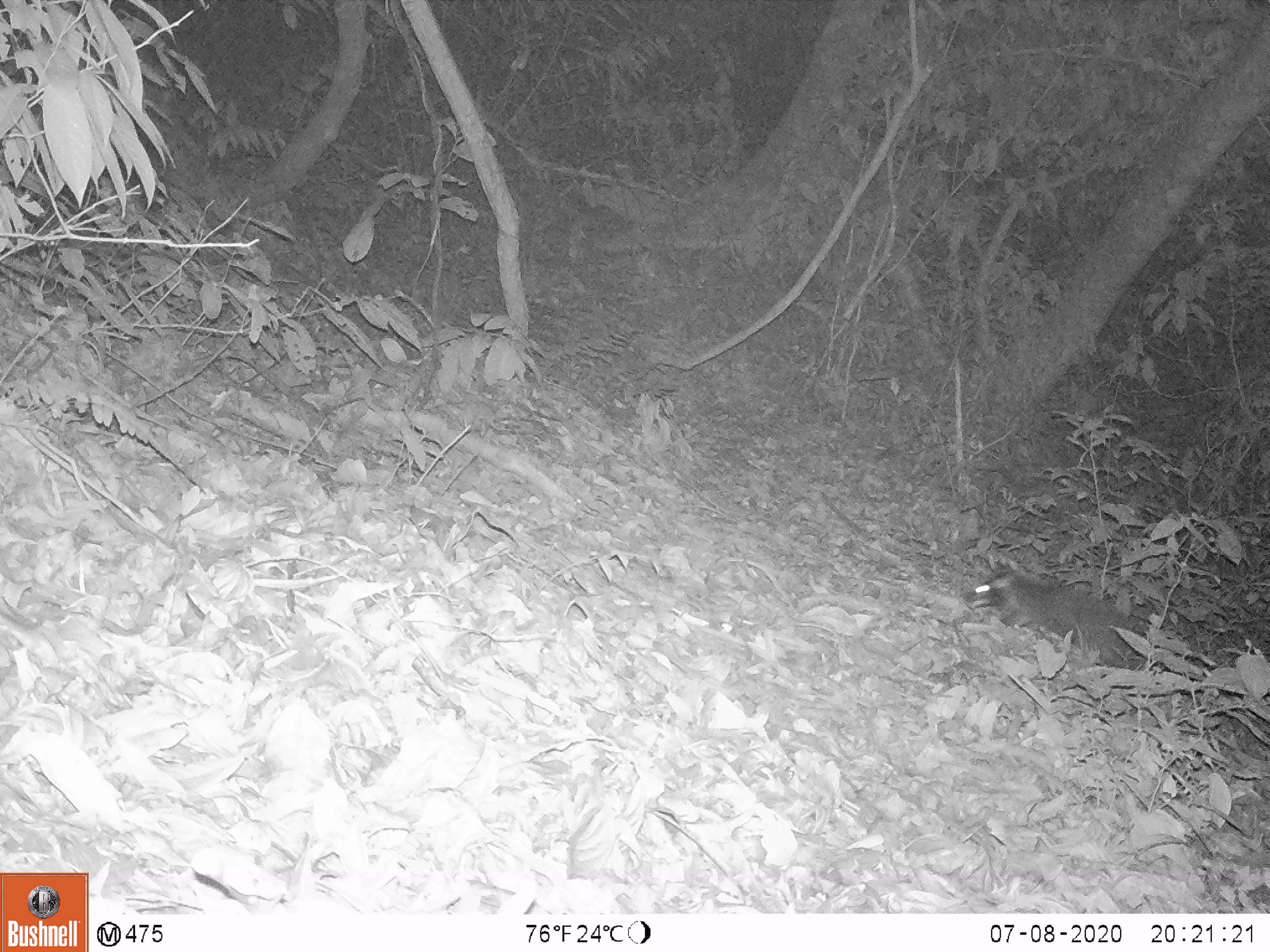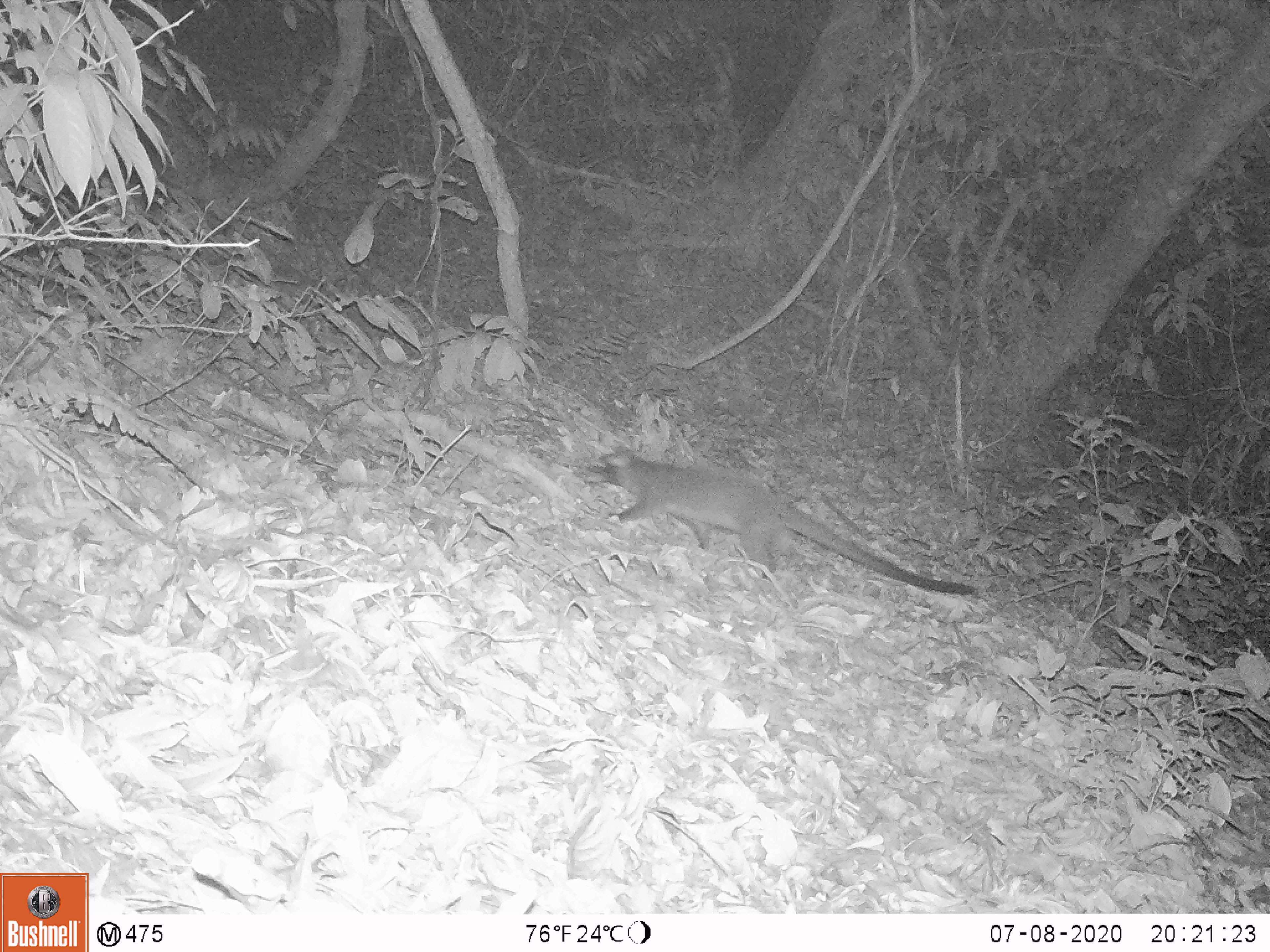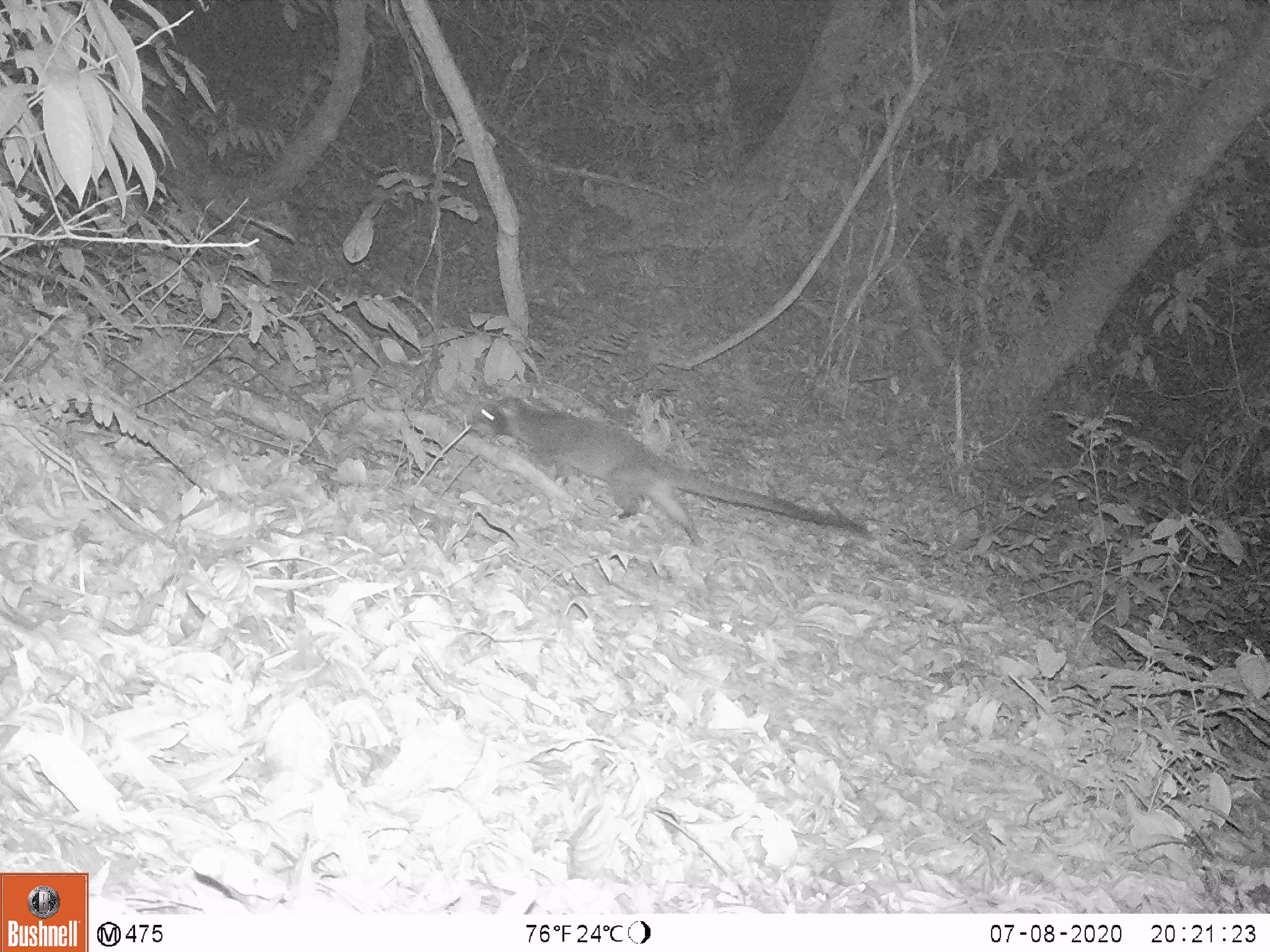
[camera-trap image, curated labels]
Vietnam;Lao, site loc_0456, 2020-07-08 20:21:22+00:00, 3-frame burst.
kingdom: Animalia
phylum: Chordata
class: Mammalia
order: Carnivora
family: Viverridae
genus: Paguma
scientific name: Paguma larvata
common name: masked palm civet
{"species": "masked palm civet (Paguma larvata)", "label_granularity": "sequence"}